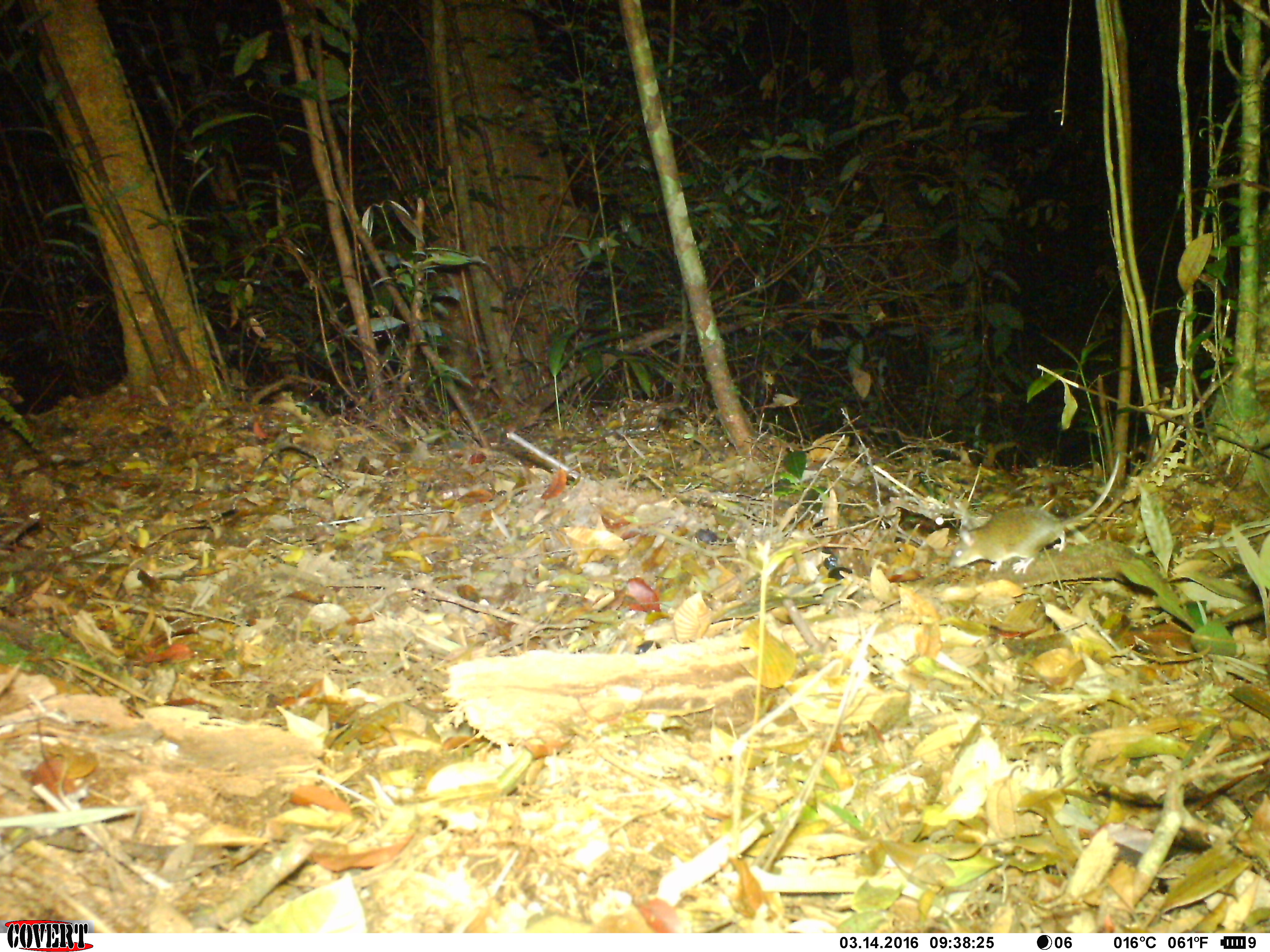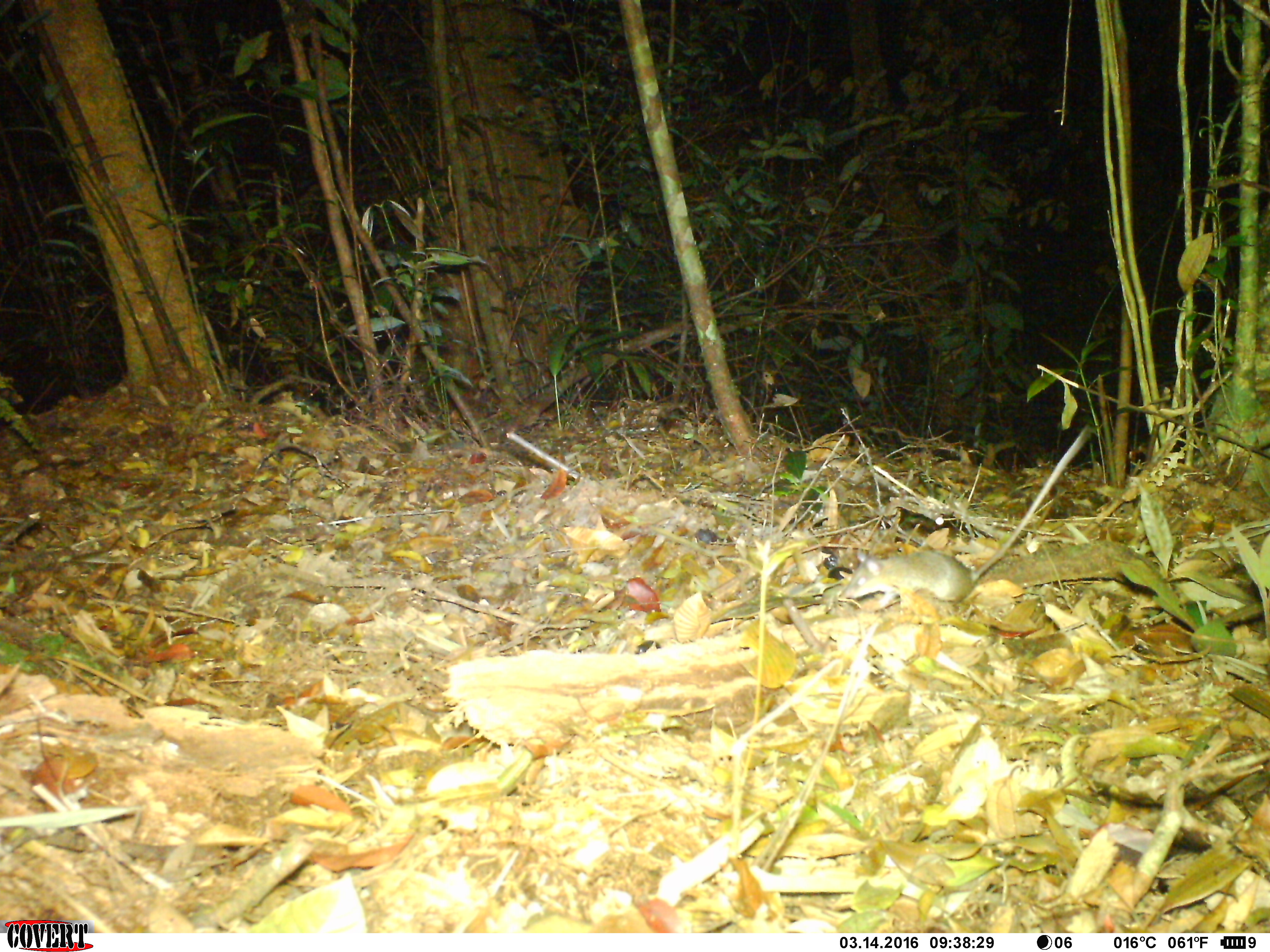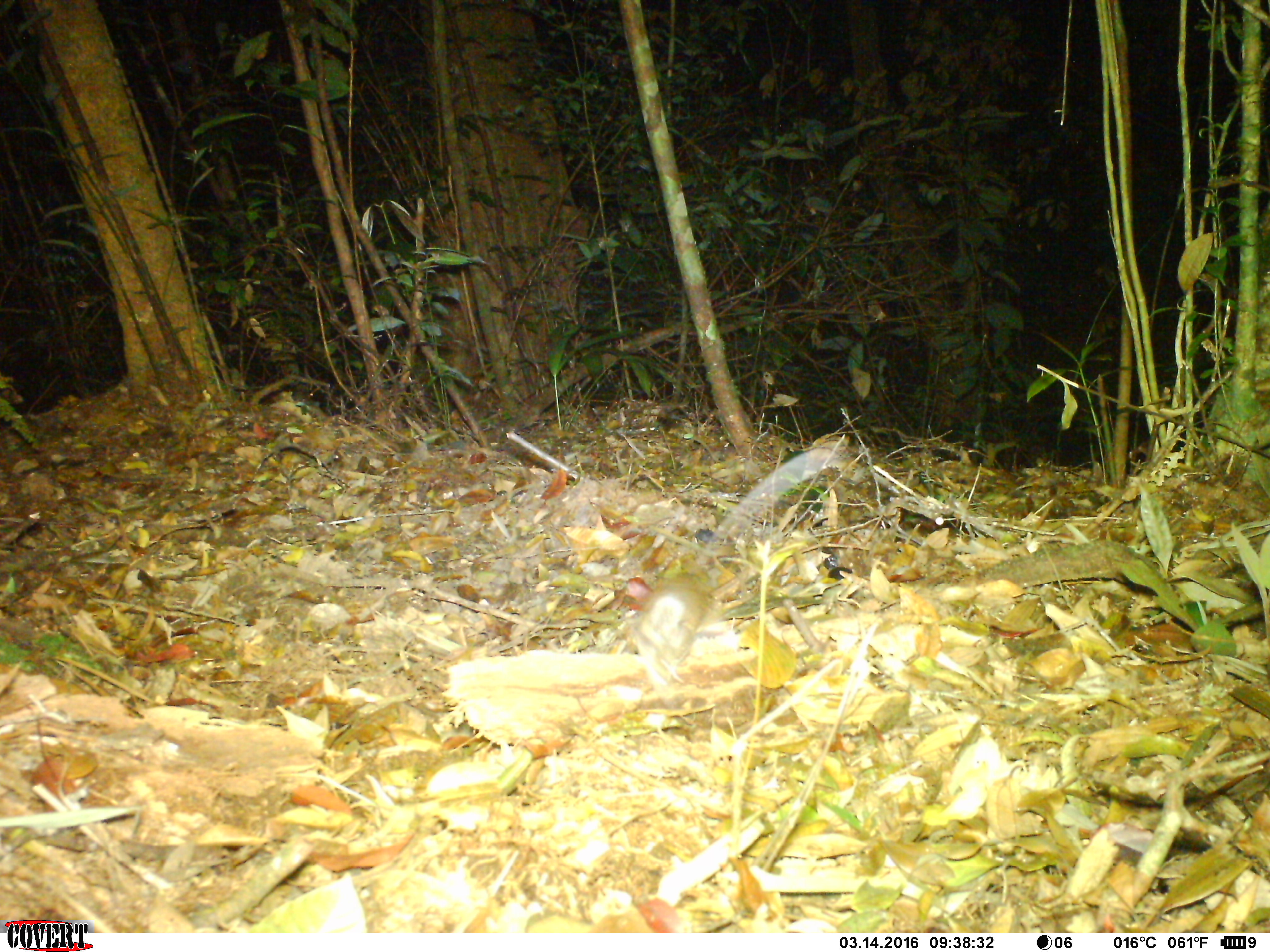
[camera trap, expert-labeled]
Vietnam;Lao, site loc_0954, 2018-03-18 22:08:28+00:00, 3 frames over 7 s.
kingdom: Animalia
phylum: Chordata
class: Mammalia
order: Rodentia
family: Muridae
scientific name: Muridae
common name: old-world mice and rats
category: unidentified murid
Unidentified murid (old-world mice and rats) (Muridae). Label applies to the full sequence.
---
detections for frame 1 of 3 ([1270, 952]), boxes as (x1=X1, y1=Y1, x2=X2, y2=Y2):
unidentified murid: (x1=948, y1=453, x2=1120, y2=574)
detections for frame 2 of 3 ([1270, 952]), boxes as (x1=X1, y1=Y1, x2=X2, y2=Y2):
unidentified murid: (x1=839, y1=424, x2=1090, y2=610)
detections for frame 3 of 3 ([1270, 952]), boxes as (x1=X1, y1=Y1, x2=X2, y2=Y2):
unidentified murid: (x1=633, y1=447, x2=842, y2=687)